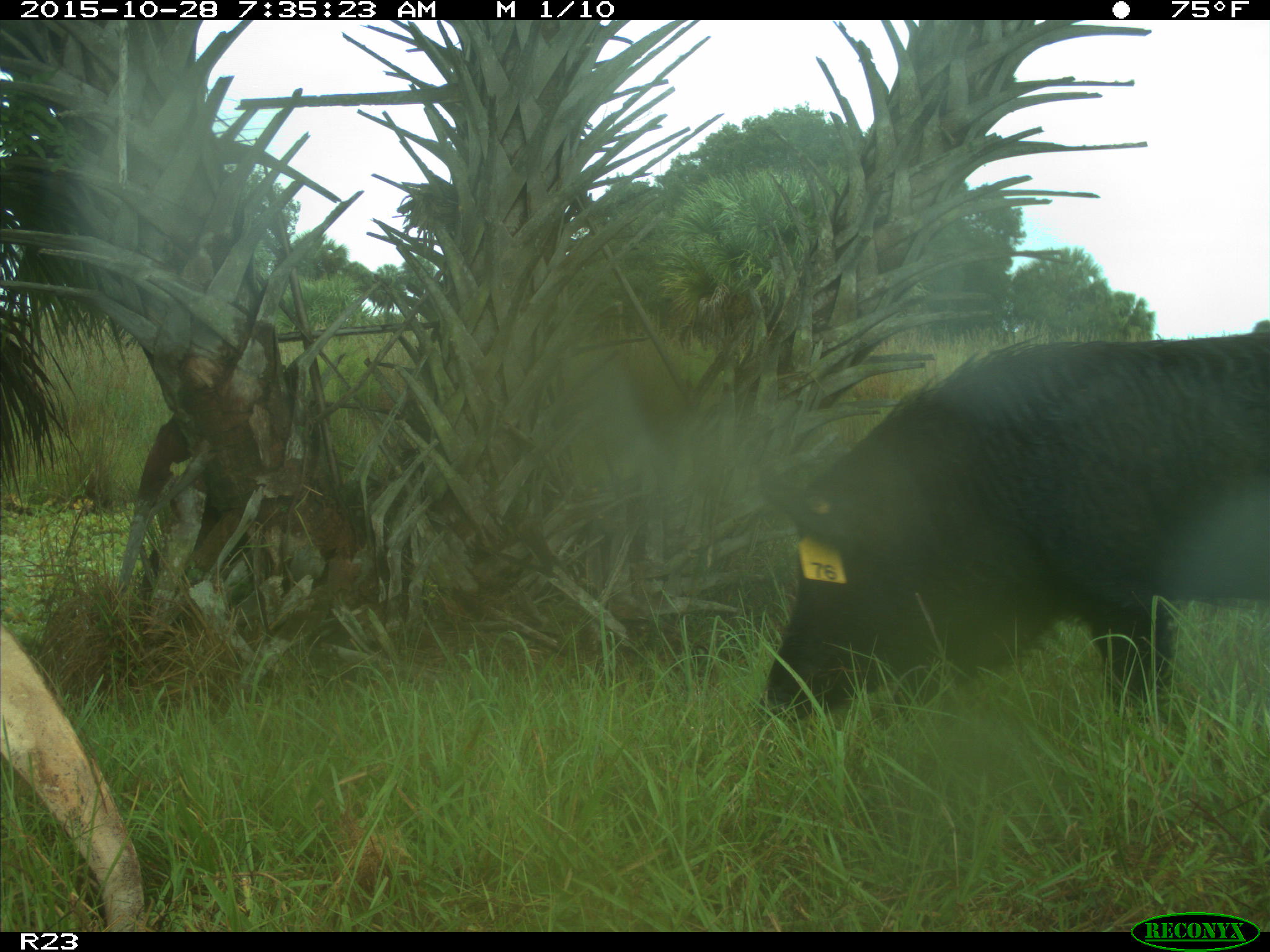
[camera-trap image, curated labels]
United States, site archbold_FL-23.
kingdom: Animalia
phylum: Chordata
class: Mammalia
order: Artiodactyla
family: Suidae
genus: Sus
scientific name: Sus scrofa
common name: wild boar